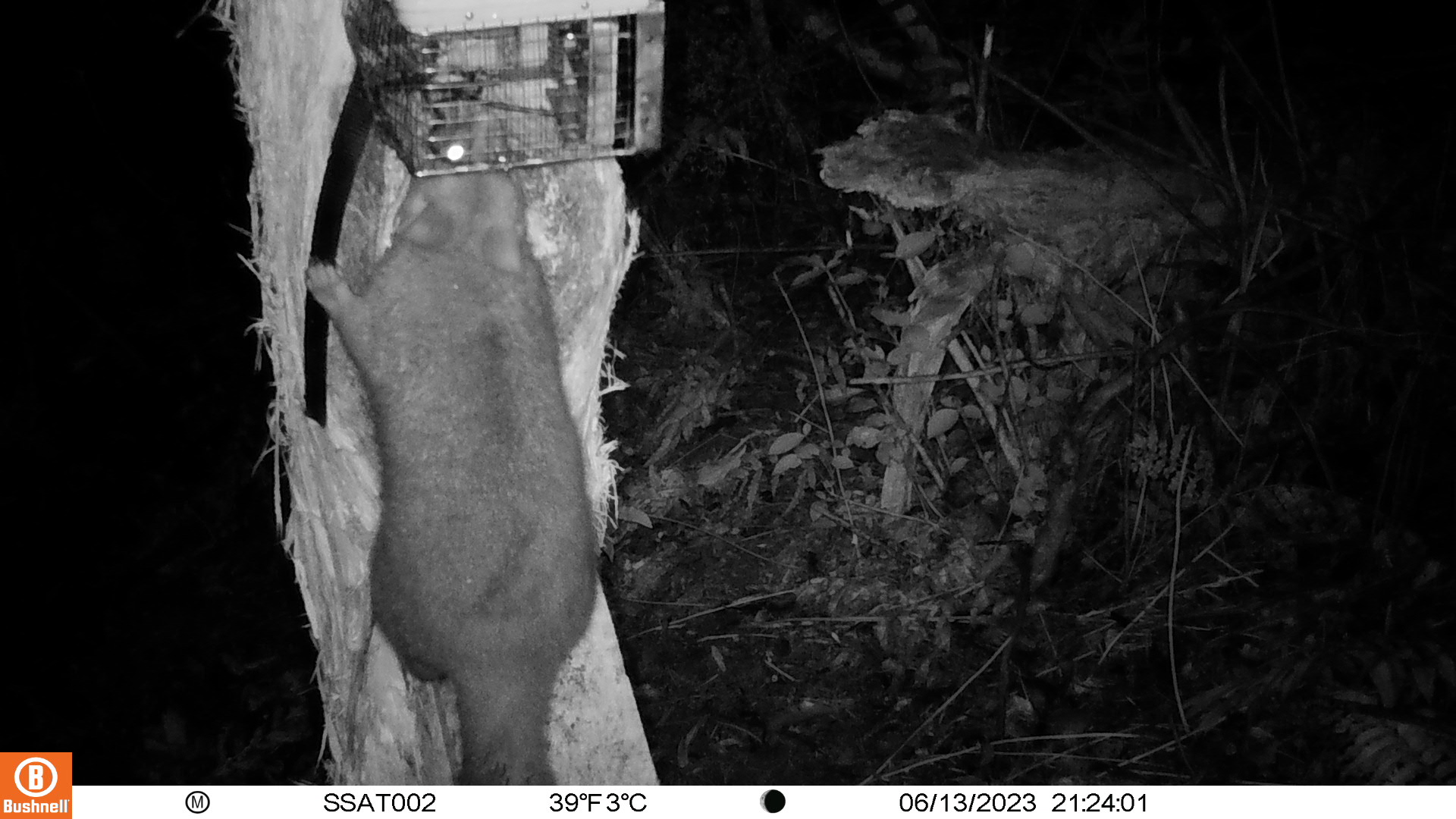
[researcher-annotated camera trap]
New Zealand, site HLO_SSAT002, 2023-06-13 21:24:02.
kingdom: Animalia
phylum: Chordata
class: Mammalia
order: Diprotodontia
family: Phalangeridae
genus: Trichosurus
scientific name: Trichosurus vulpecula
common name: common brushtail possum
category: possum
Possum (common brushtail possum) (Trichosurus vulpecula).